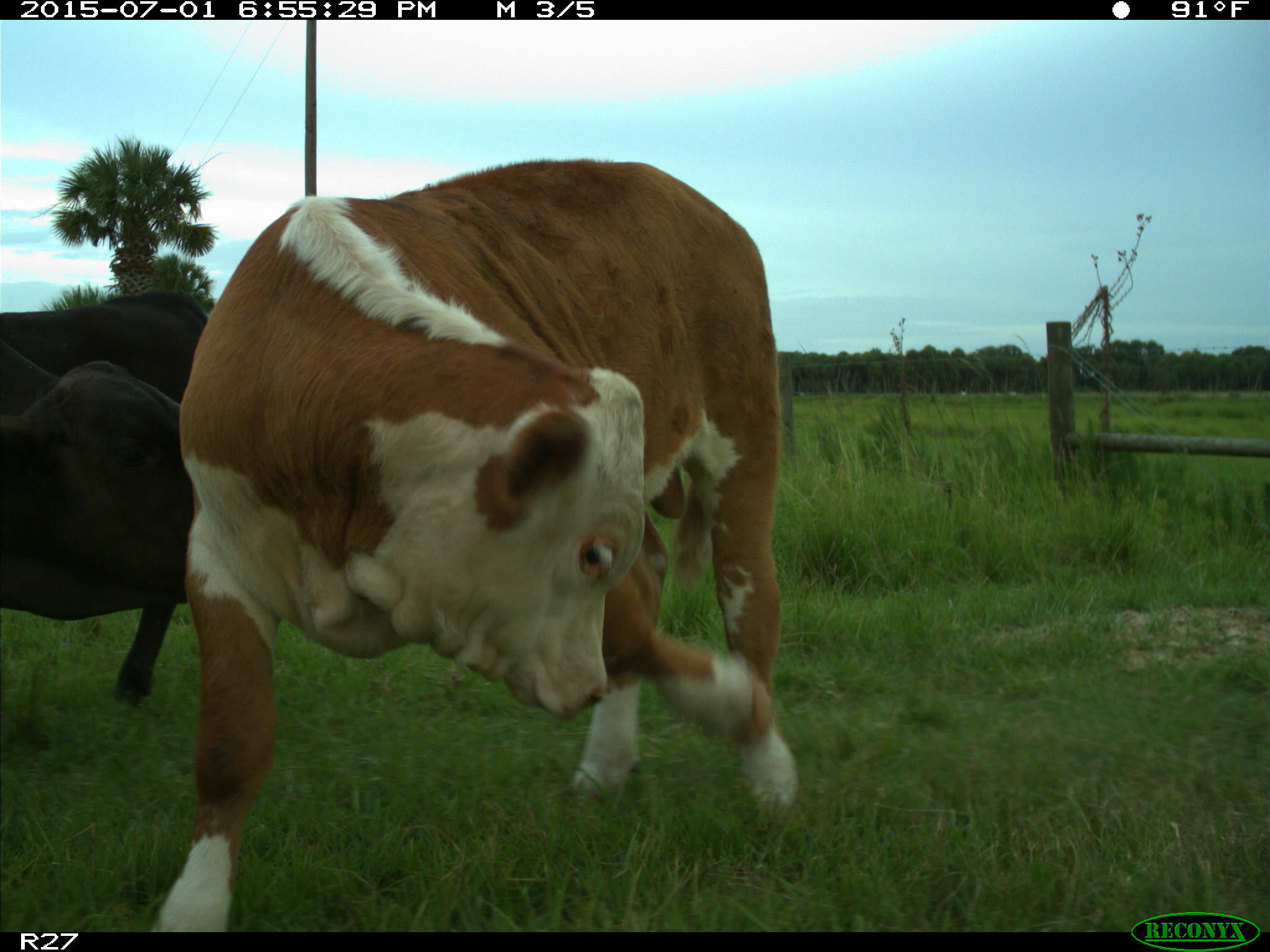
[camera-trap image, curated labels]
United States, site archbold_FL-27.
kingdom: Animalia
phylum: Chordata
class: Mammalia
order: Artiodactyla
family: Bovidae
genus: Bos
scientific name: Bos taurus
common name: domestic cow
Bos taurus (domestic cow).